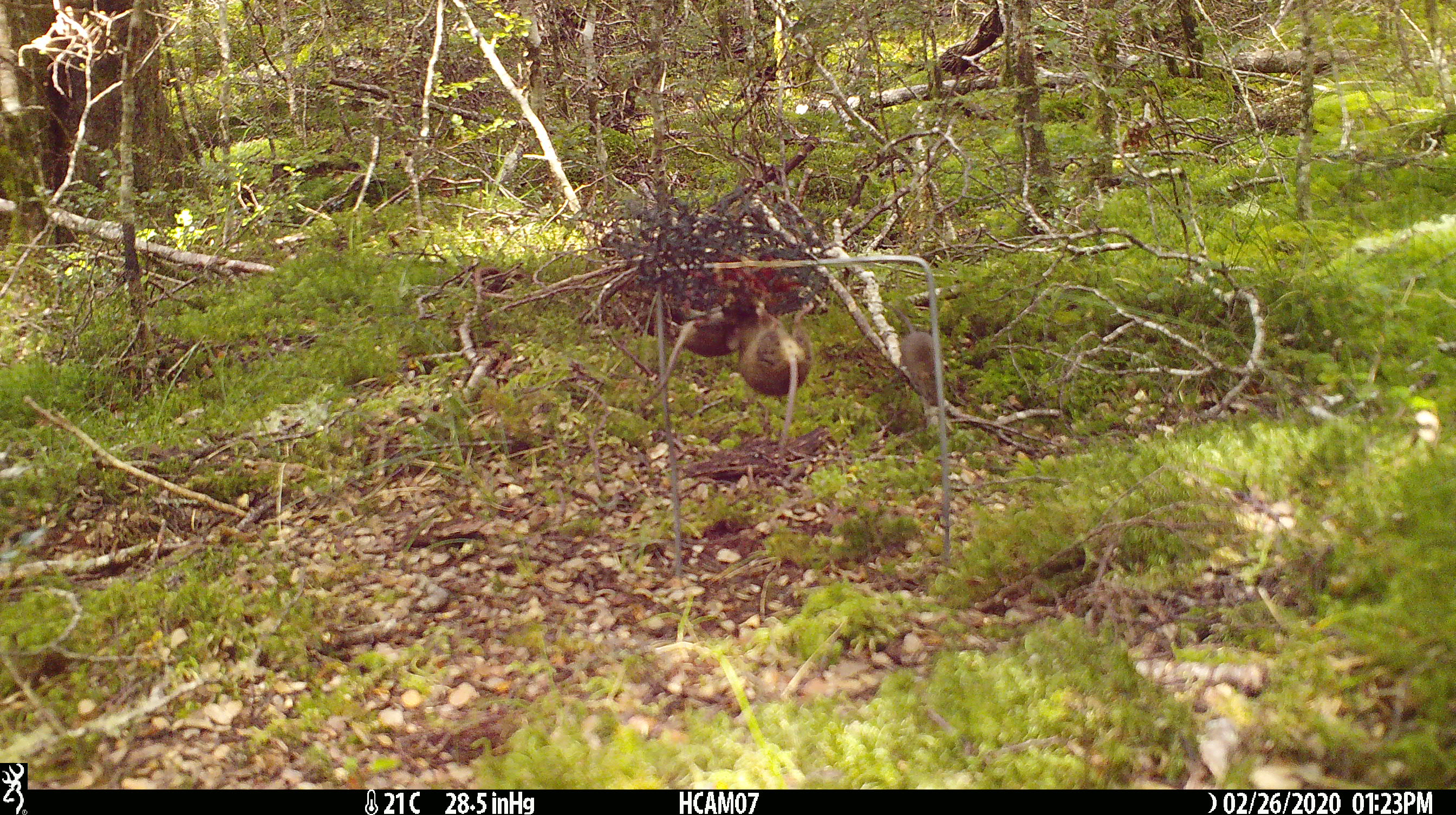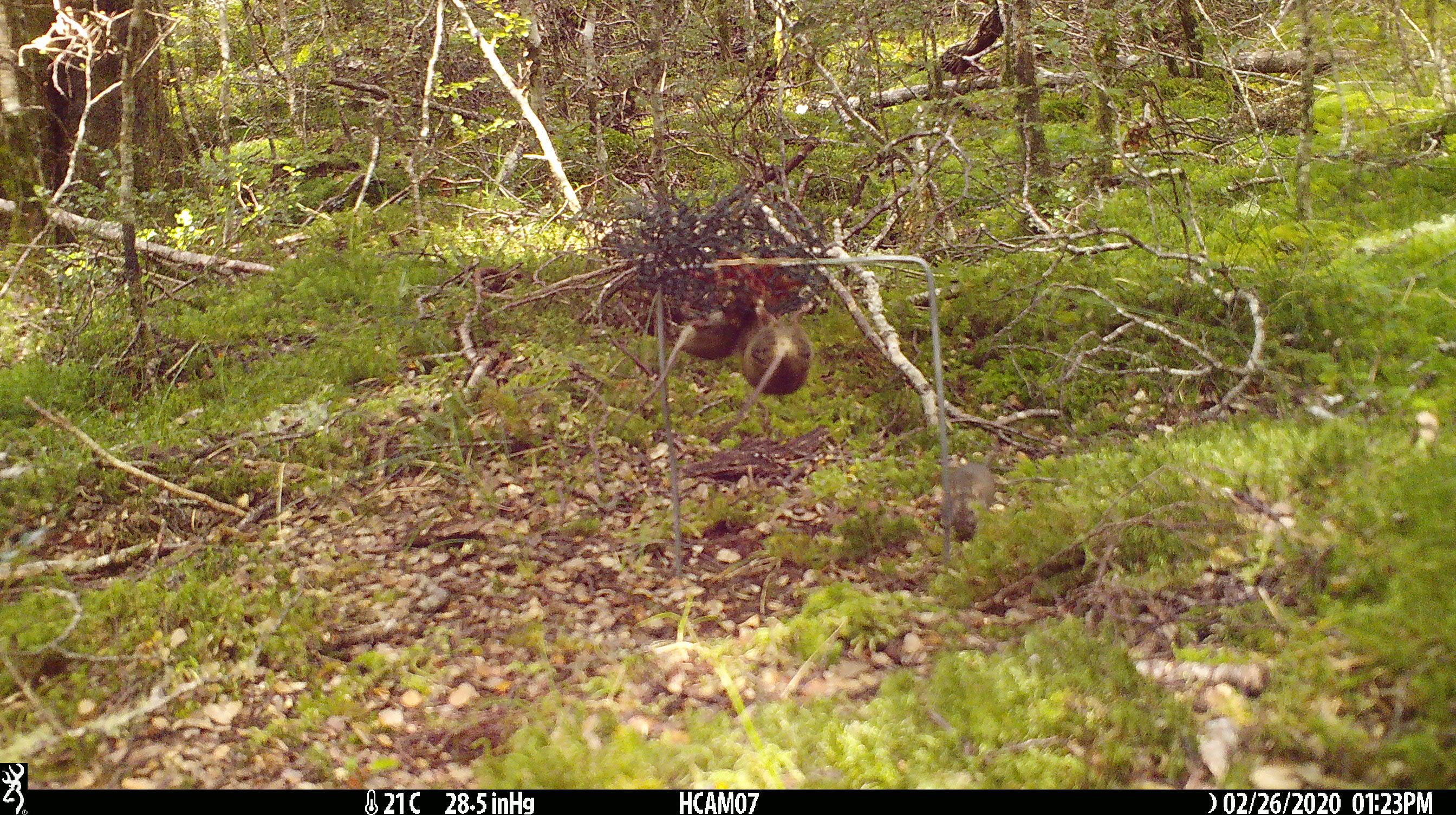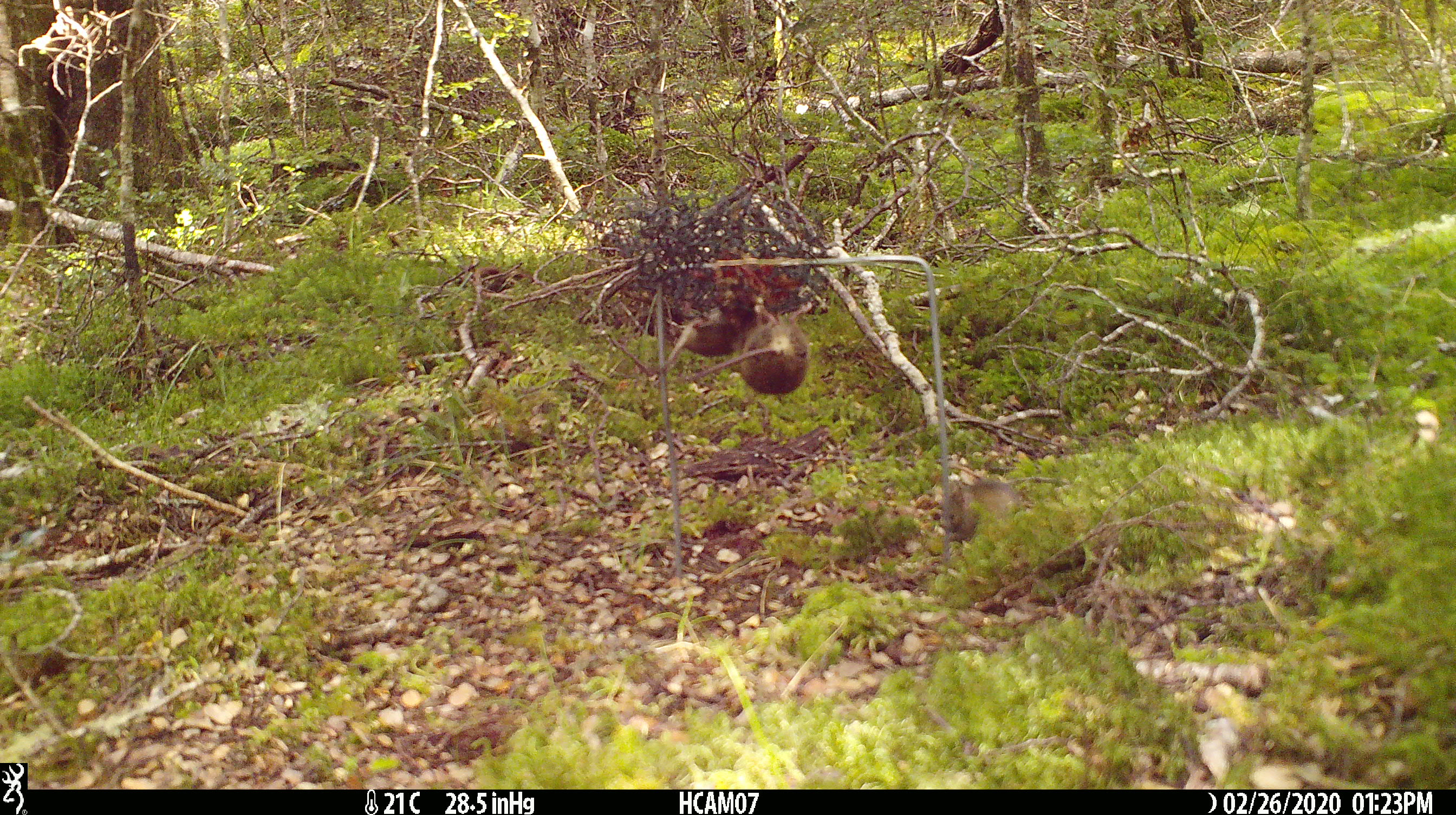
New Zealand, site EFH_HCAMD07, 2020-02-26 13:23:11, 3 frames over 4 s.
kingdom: Animalia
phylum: Chordata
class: Mammalia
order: Rodentia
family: Muridae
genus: Mus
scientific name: Mus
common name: mouse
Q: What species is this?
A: Mouse (Mus).